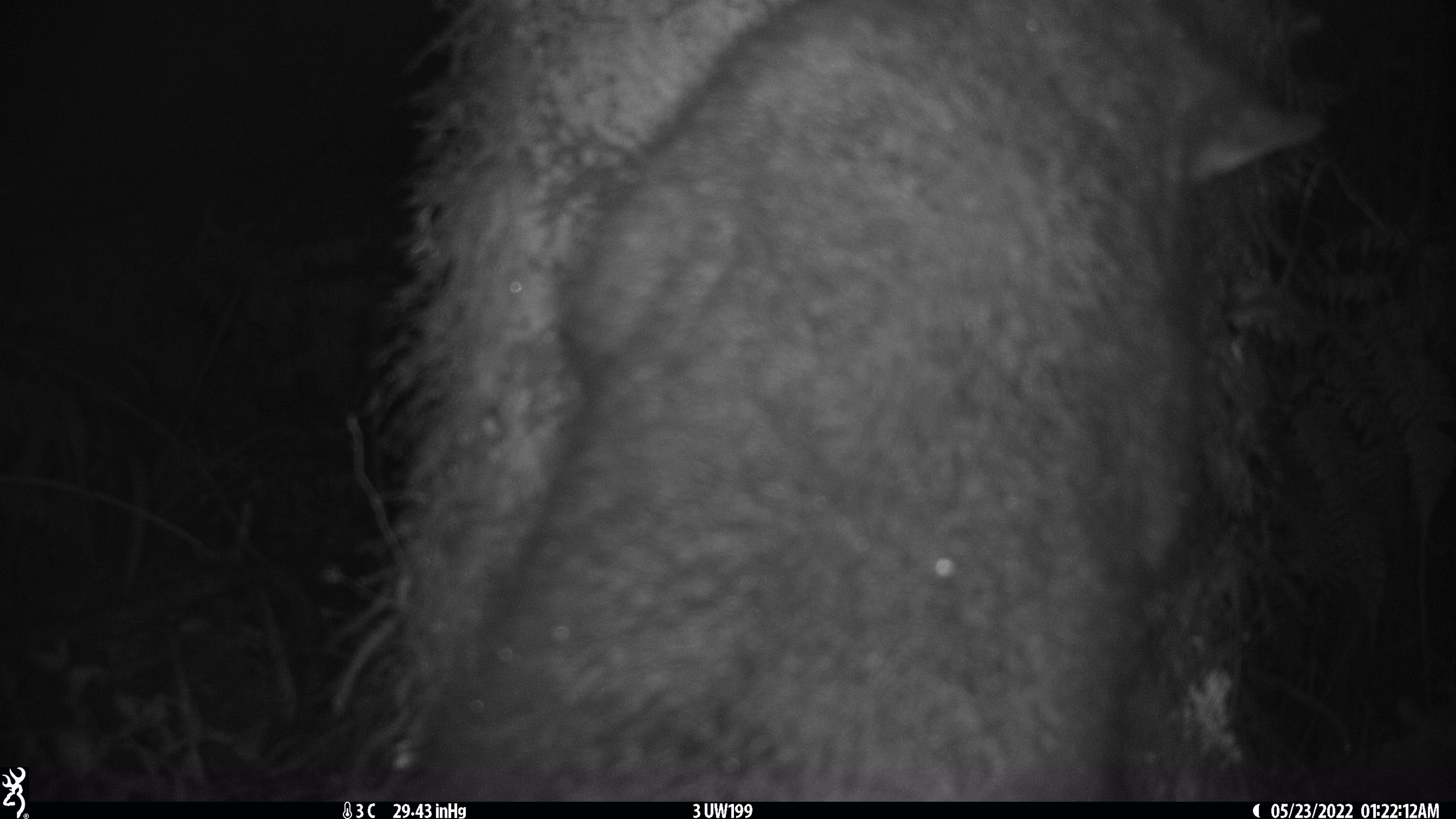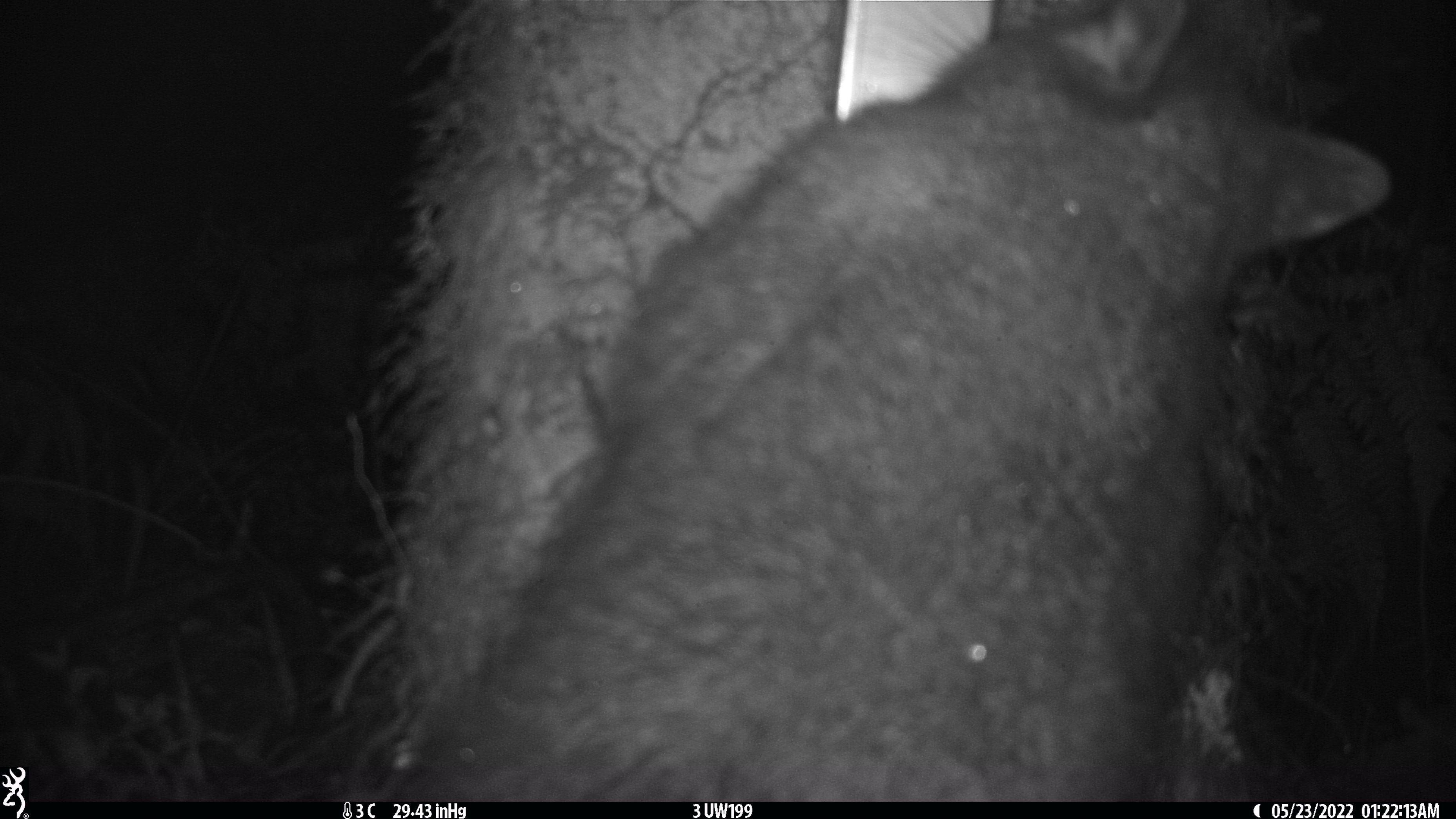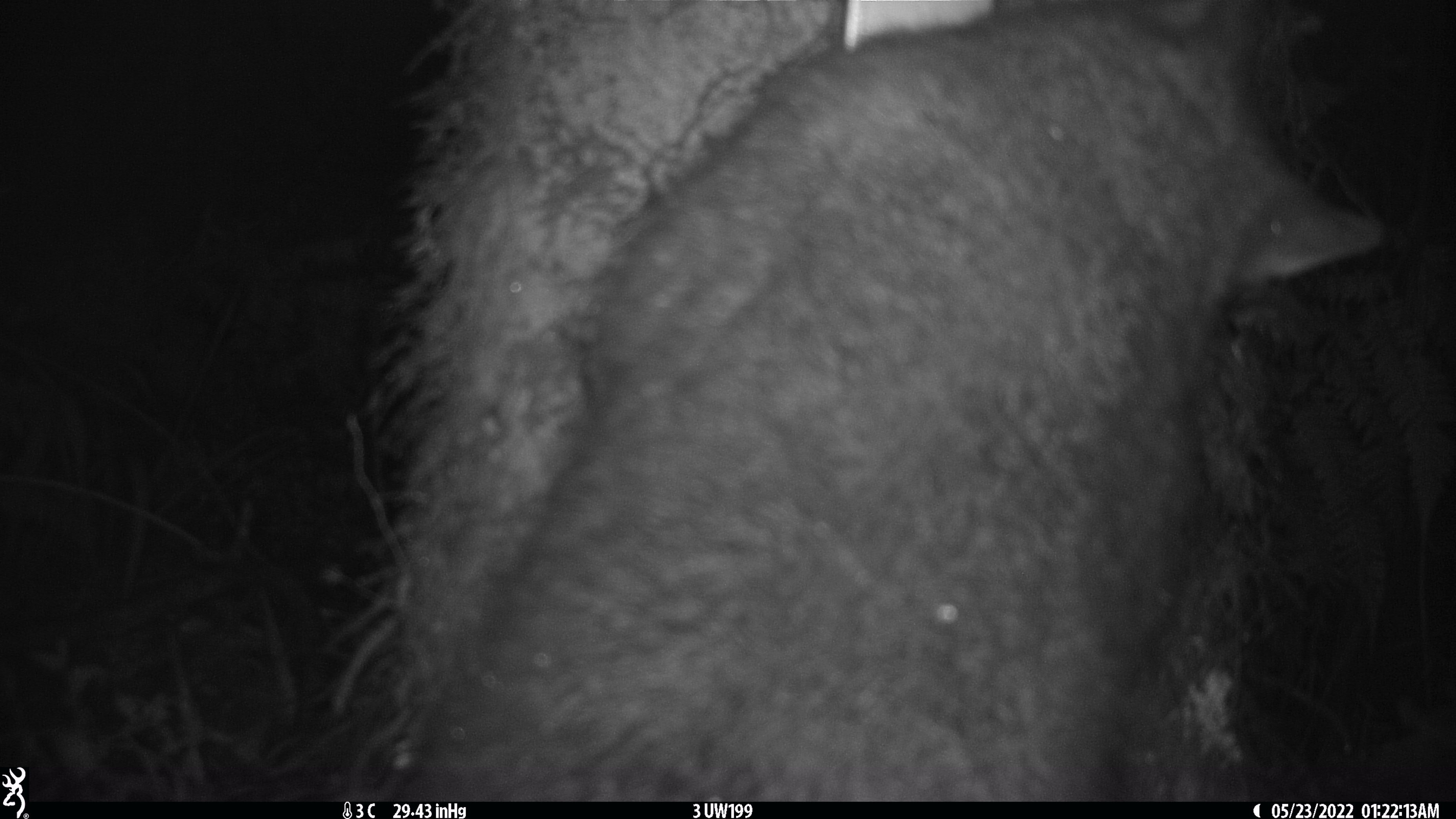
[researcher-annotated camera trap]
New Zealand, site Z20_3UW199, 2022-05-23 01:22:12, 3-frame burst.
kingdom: Animalia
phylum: Chordata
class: Mammalia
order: Diprotodontia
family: Phalangeridae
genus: Trichosurus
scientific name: Trichosurus vulpecula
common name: common brushtail possum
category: possum